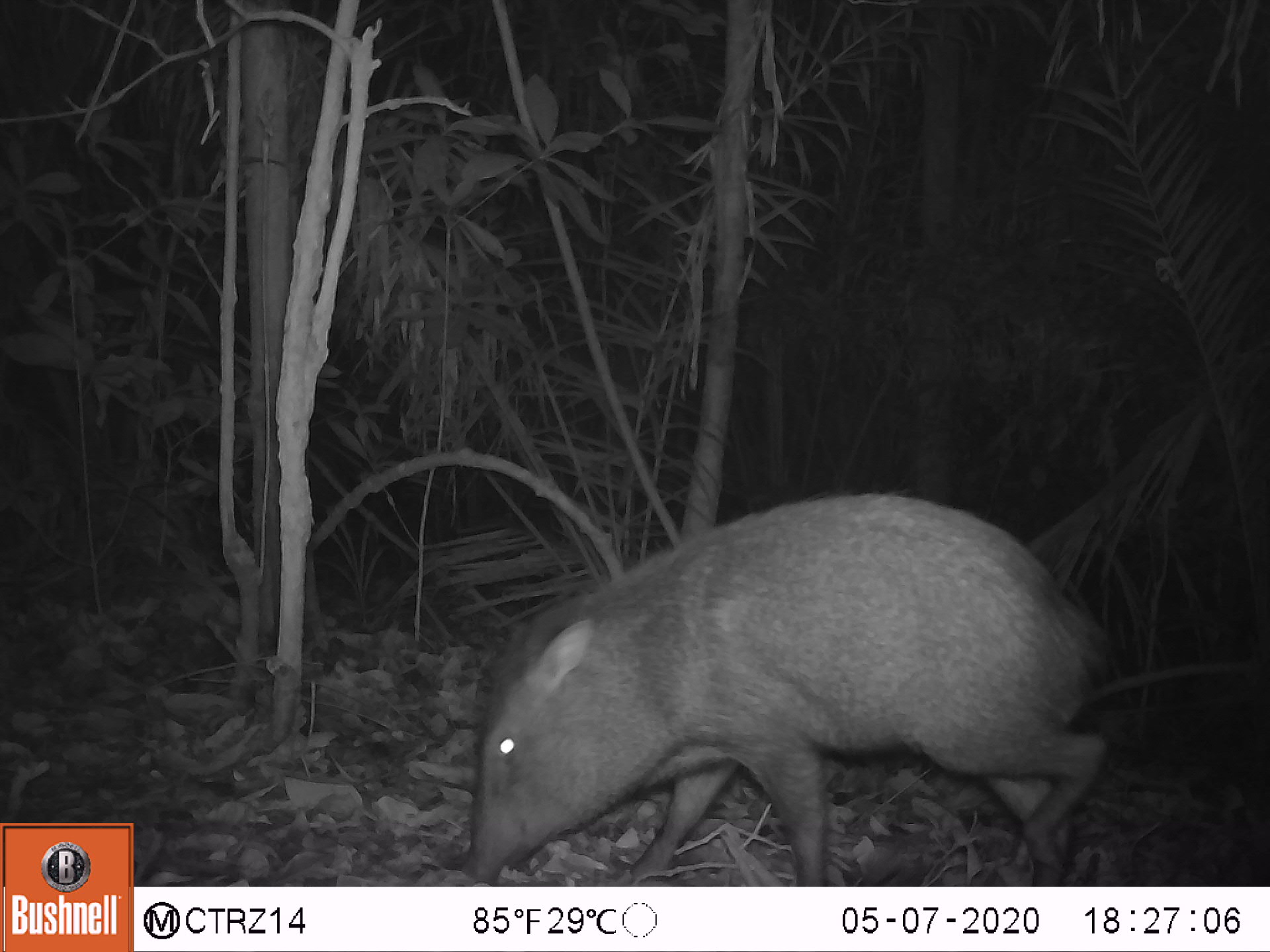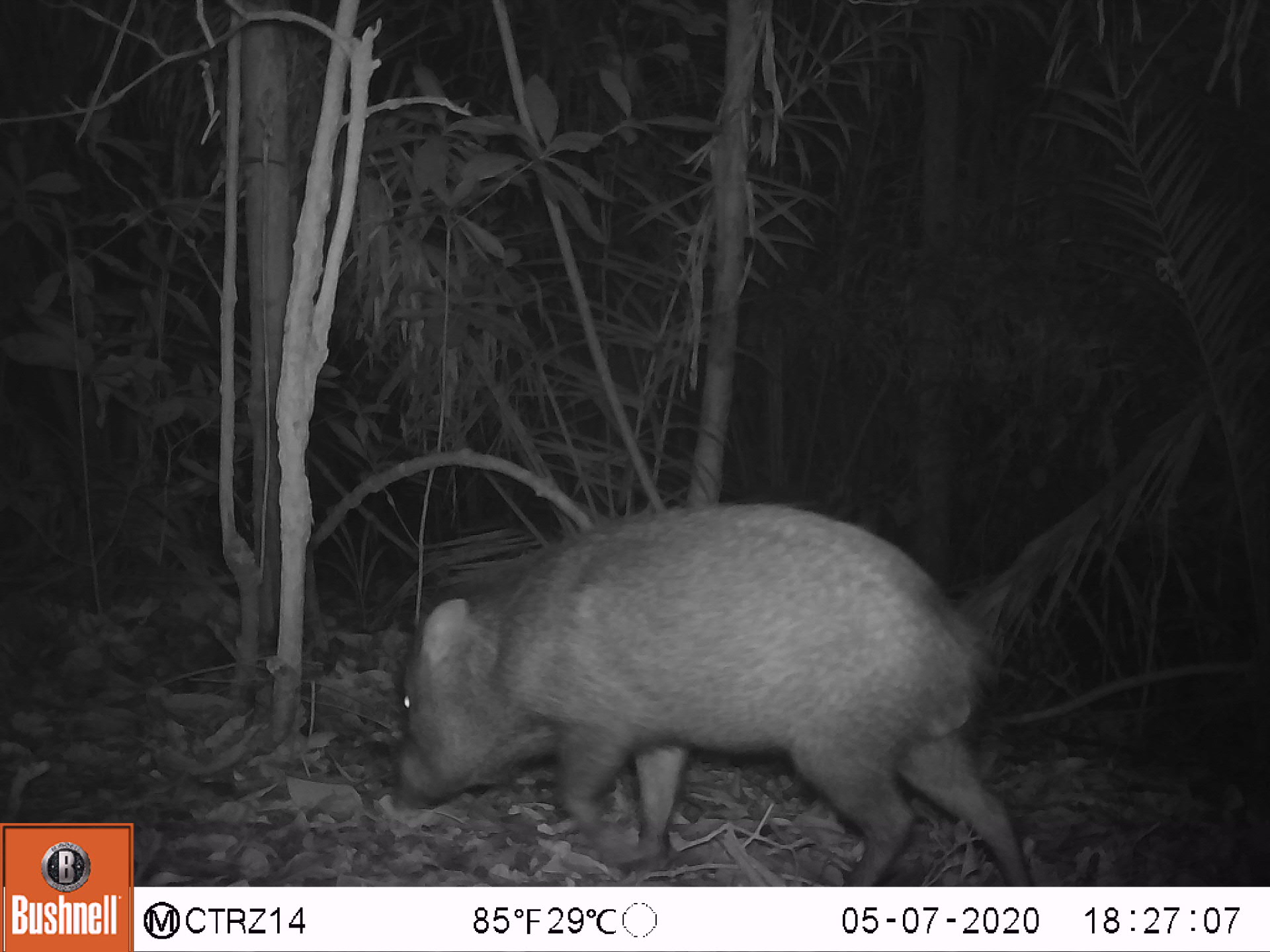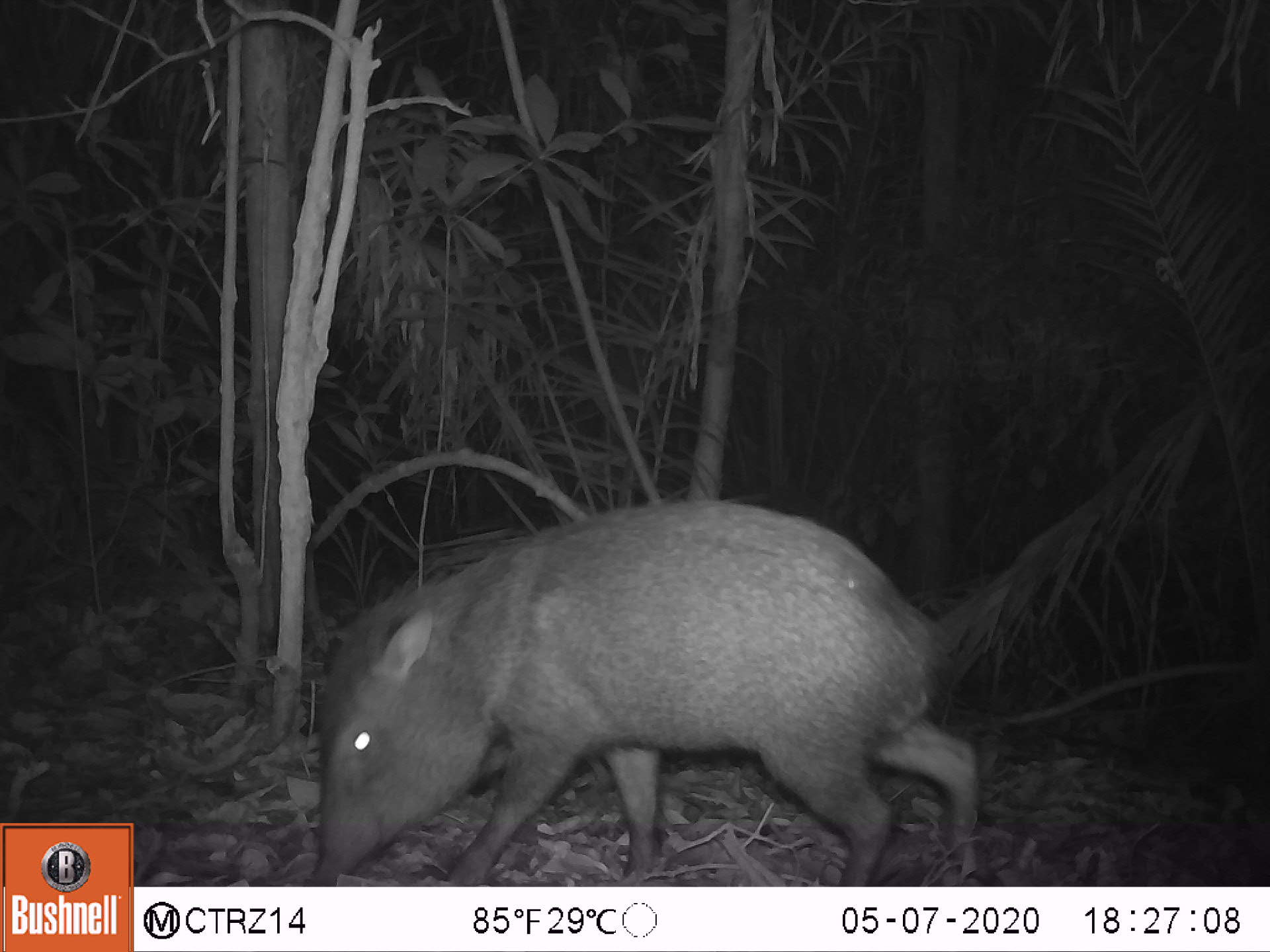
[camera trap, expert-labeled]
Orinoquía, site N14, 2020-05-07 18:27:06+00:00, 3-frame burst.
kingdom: Animalia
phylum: Chordata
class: Mammalia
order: Artiodactyla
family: Tayassuidae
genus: Pecari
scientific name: Pecari tajacu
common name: collared peccary